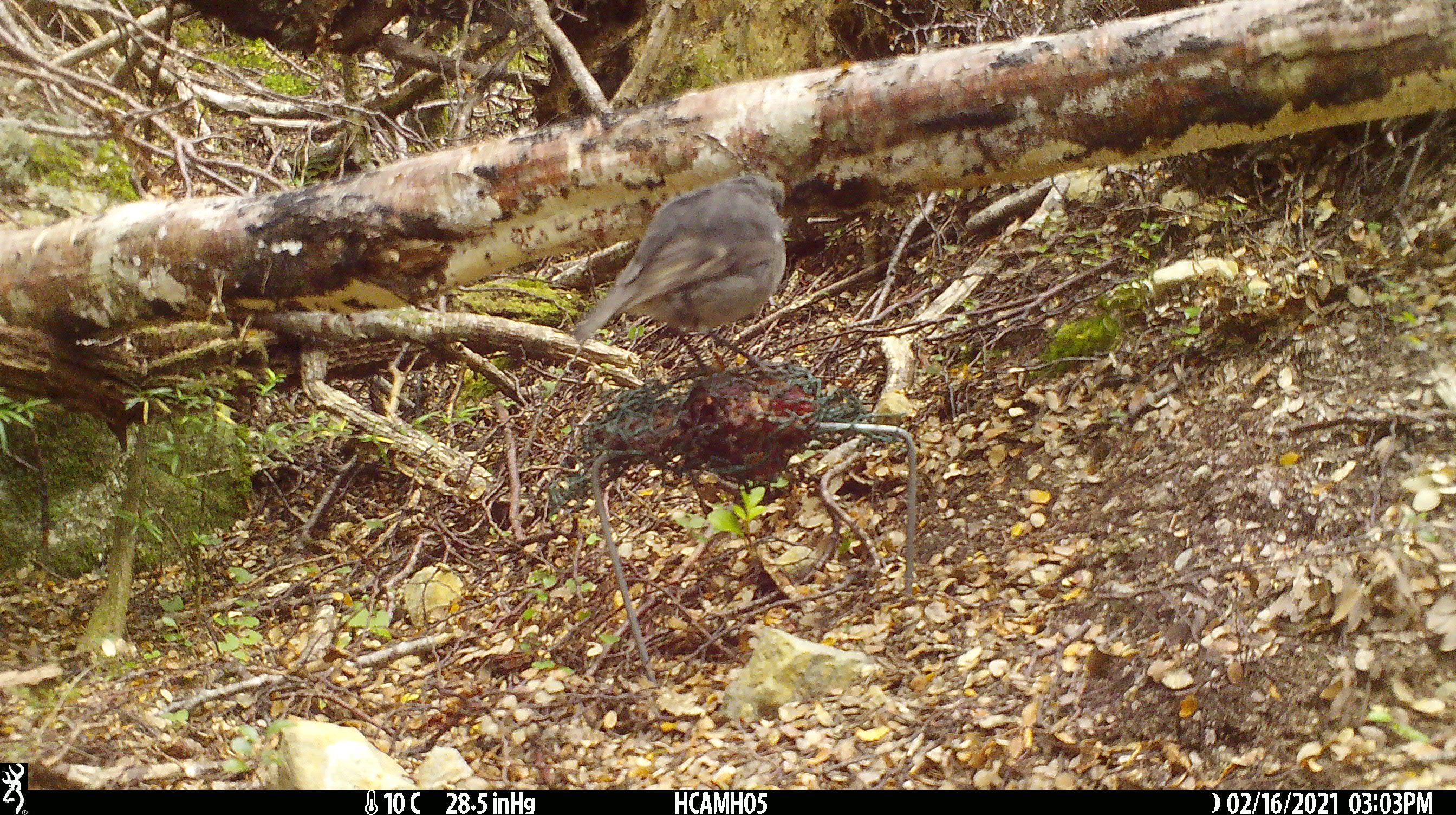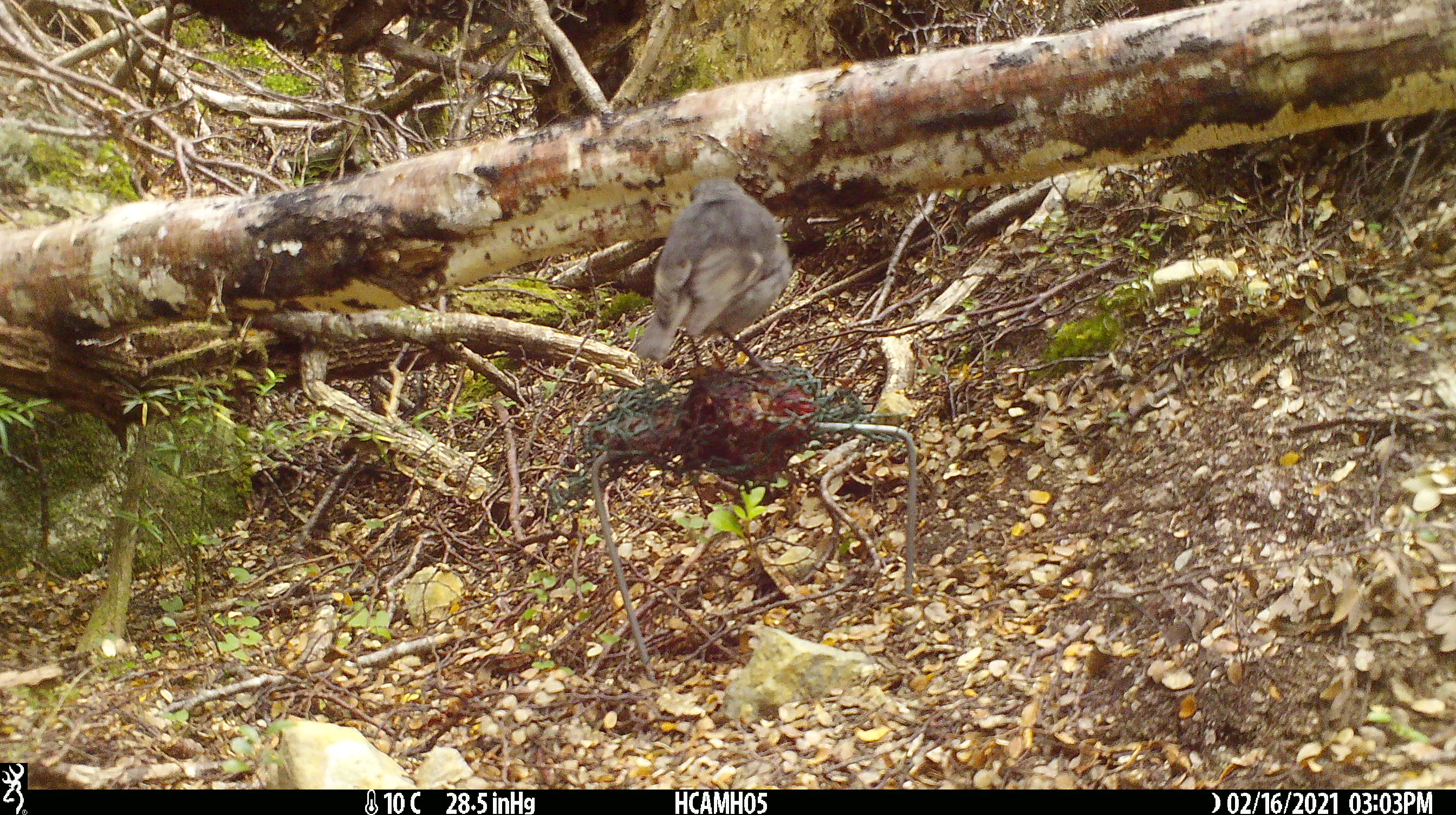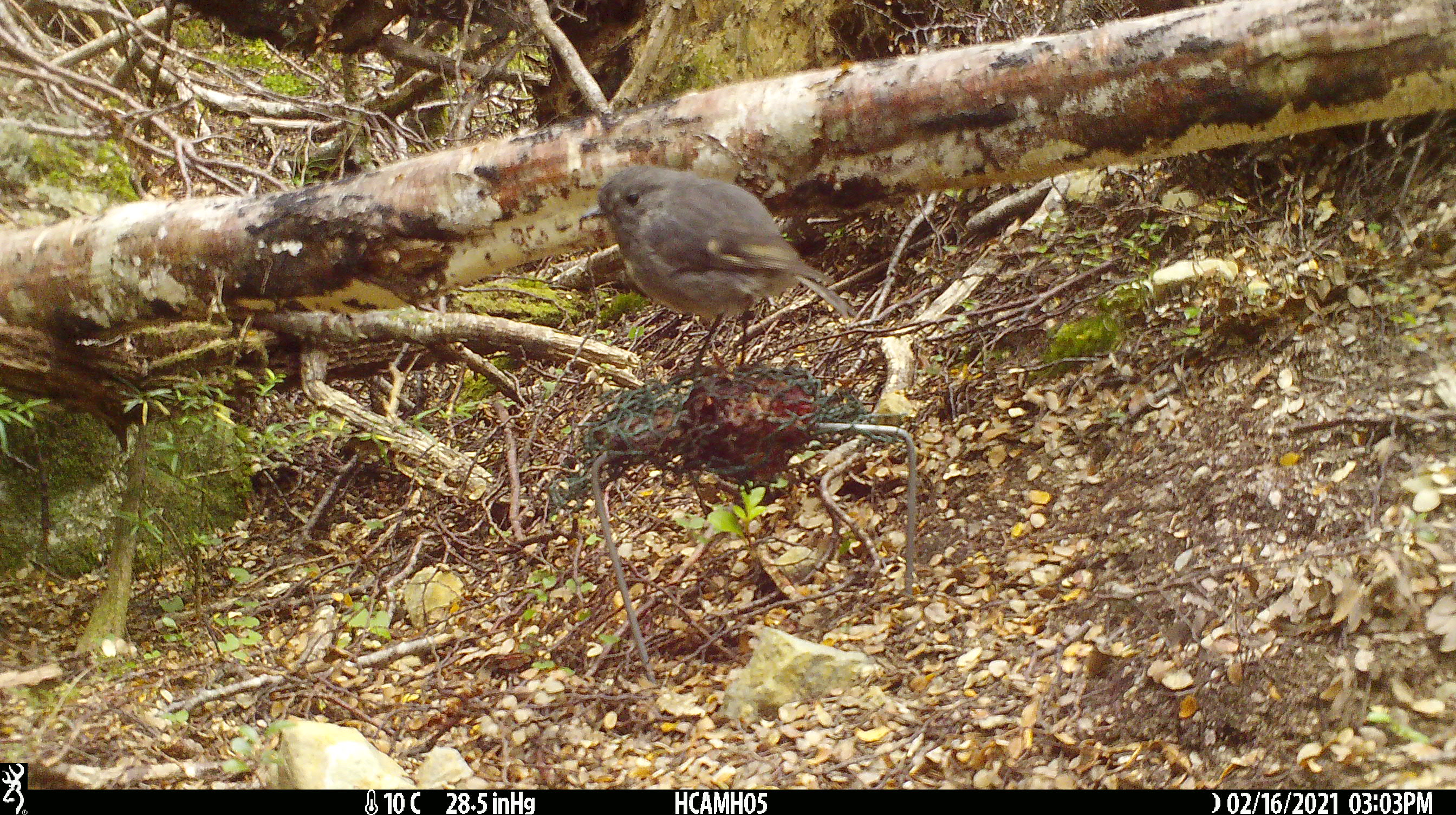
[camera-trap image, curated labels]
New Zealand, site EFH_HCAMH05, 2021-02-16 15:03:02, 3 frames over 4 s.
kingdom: Animalia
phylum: Chordata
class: Aves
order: Passeriformes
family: Petroicidae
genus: Petroica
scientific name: Petroica australis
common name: new zealand robin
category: robin